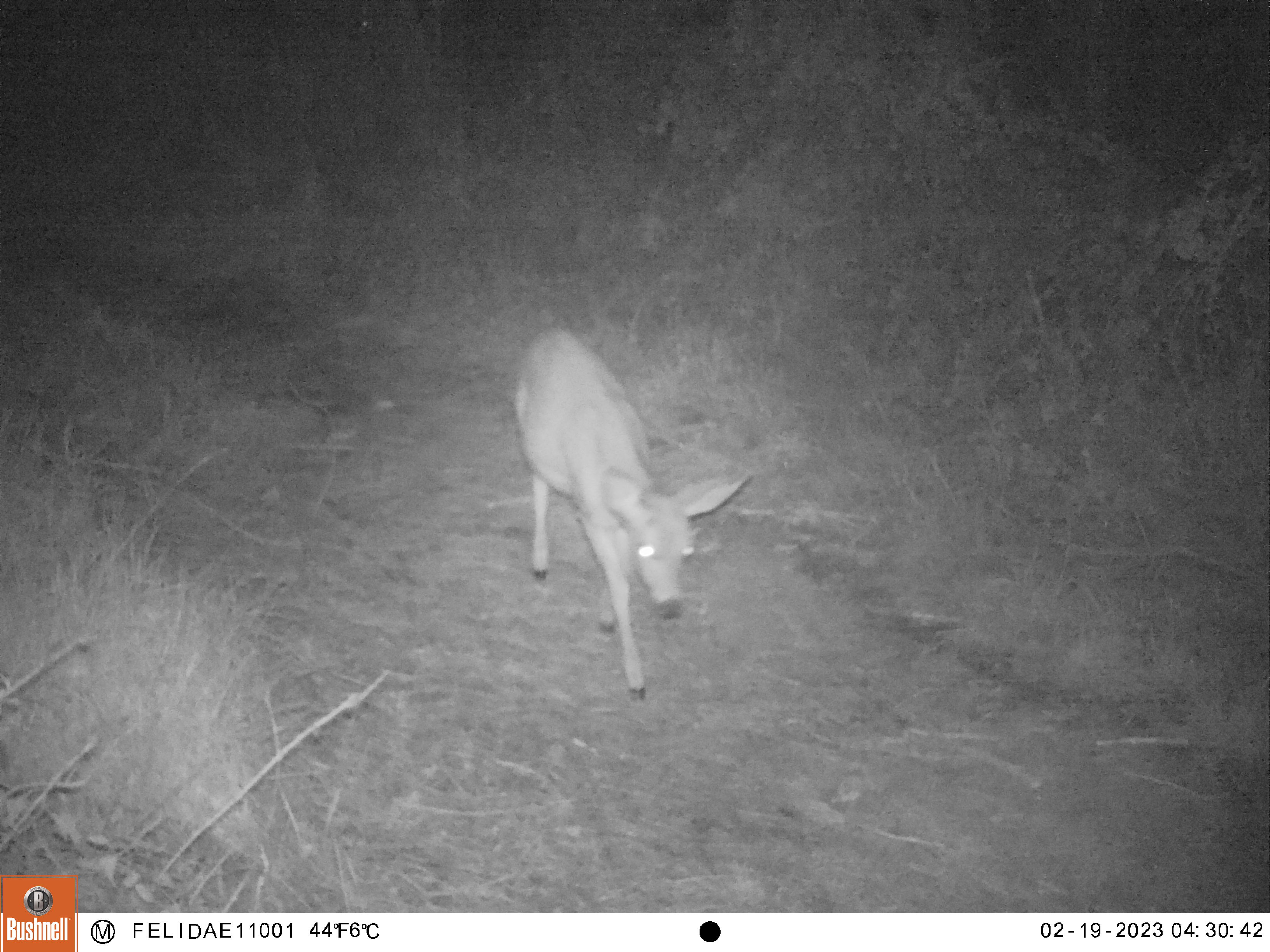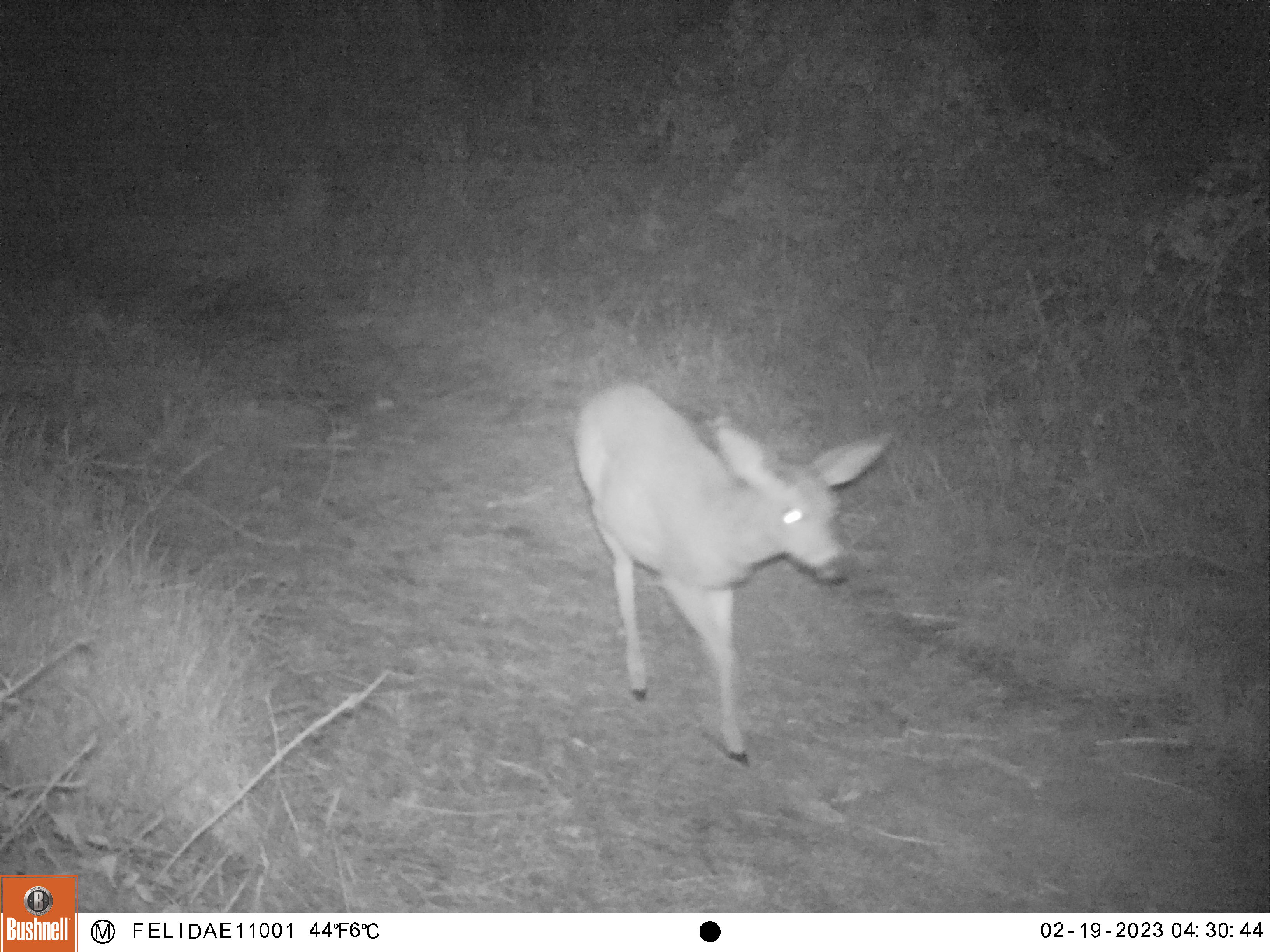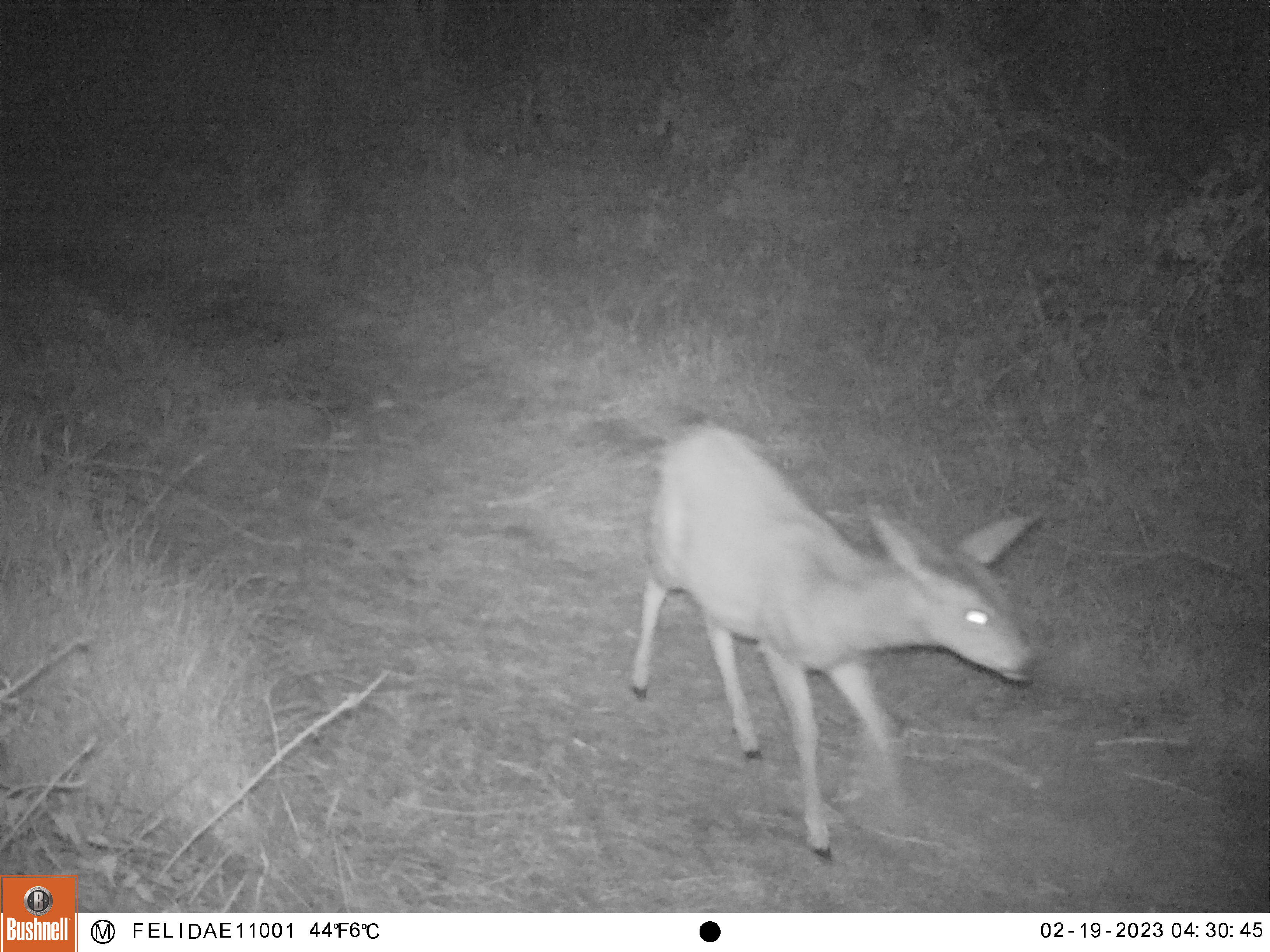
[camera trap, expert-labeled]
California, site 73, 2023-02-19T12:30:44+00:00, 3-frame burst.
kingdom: Animalia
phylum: Chordata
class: Mammalia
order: Artiodactyla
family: Cervidae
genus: Odocoileus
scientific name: Odocoileus hemionus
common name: mule deer